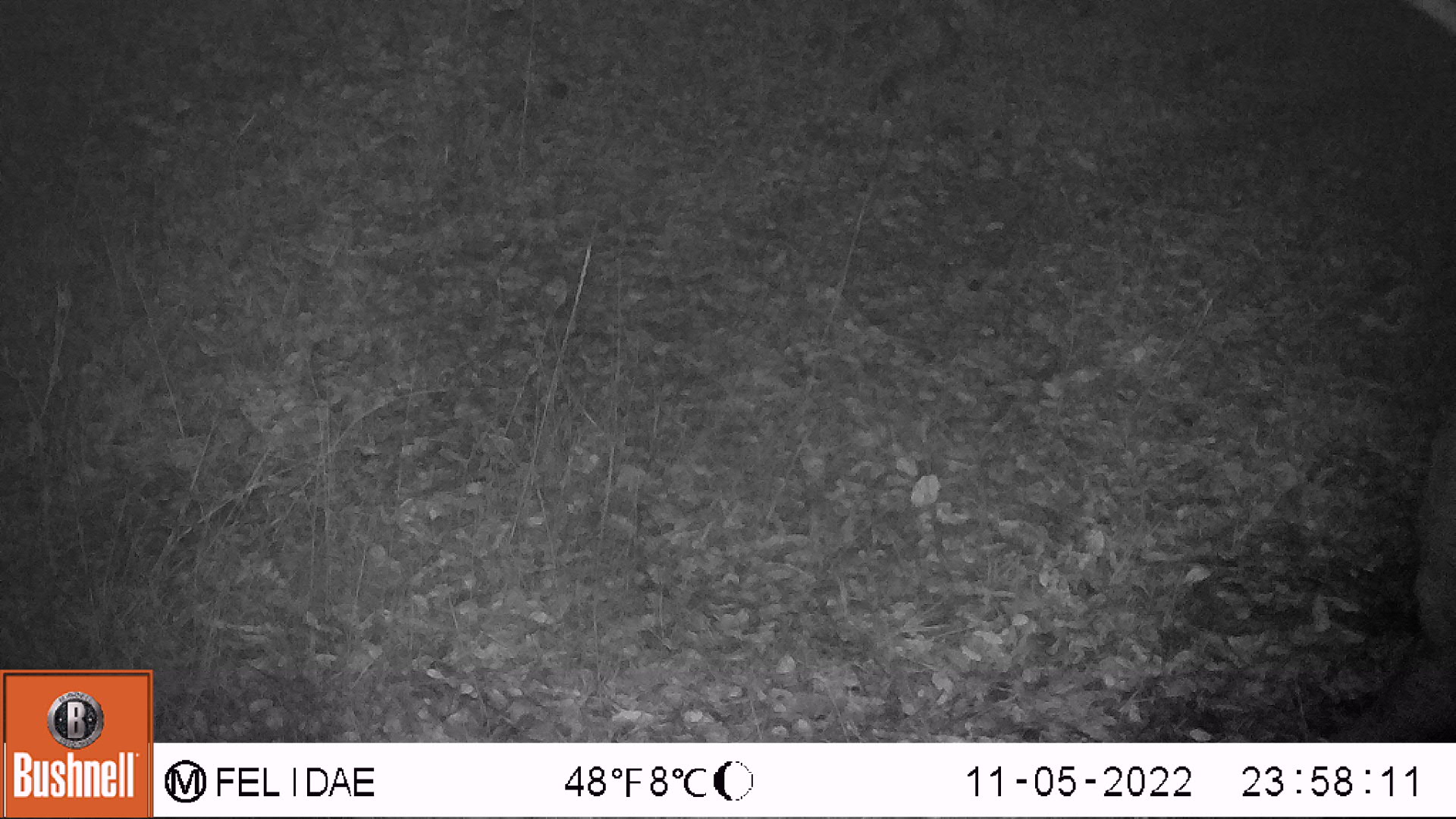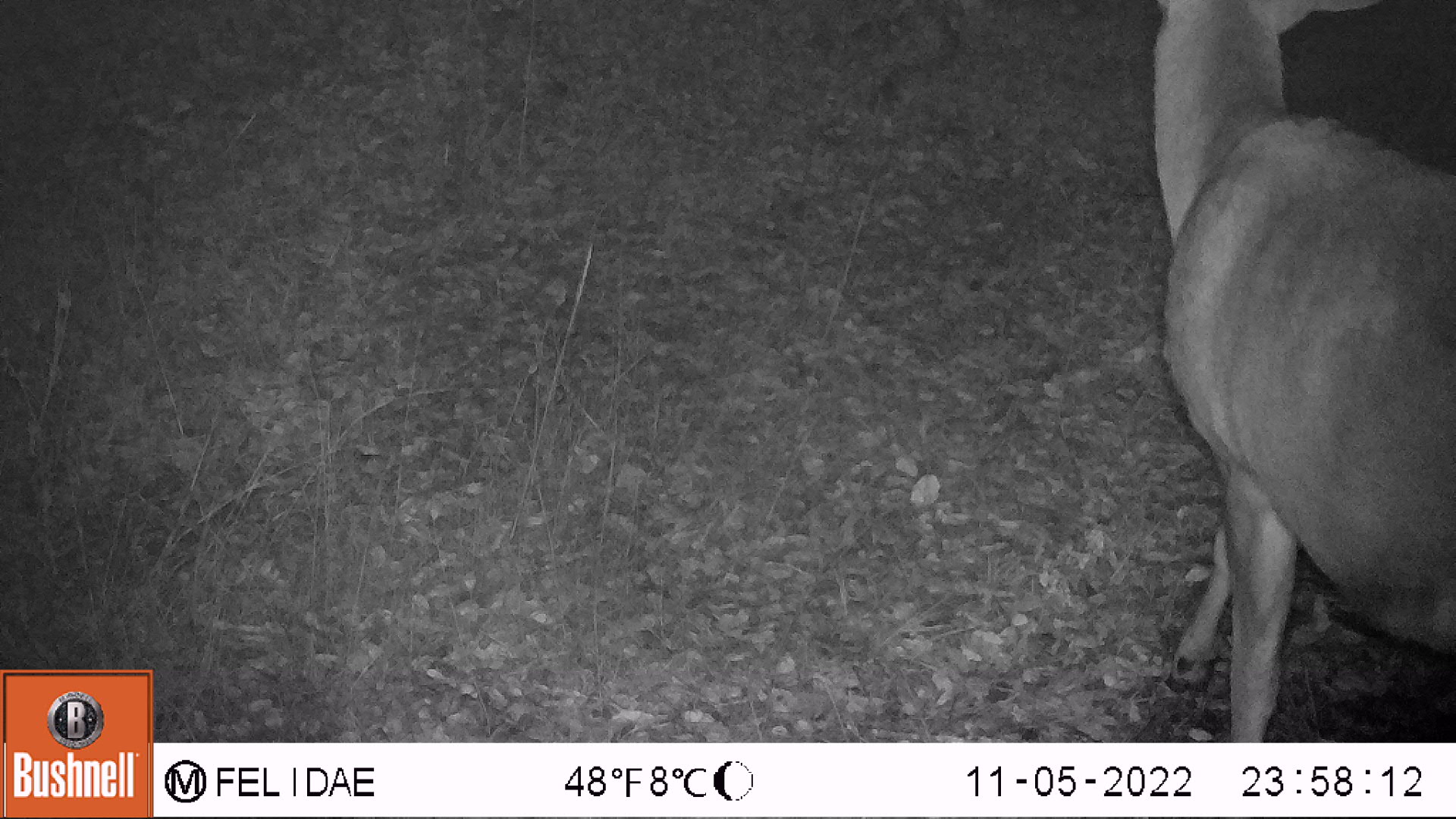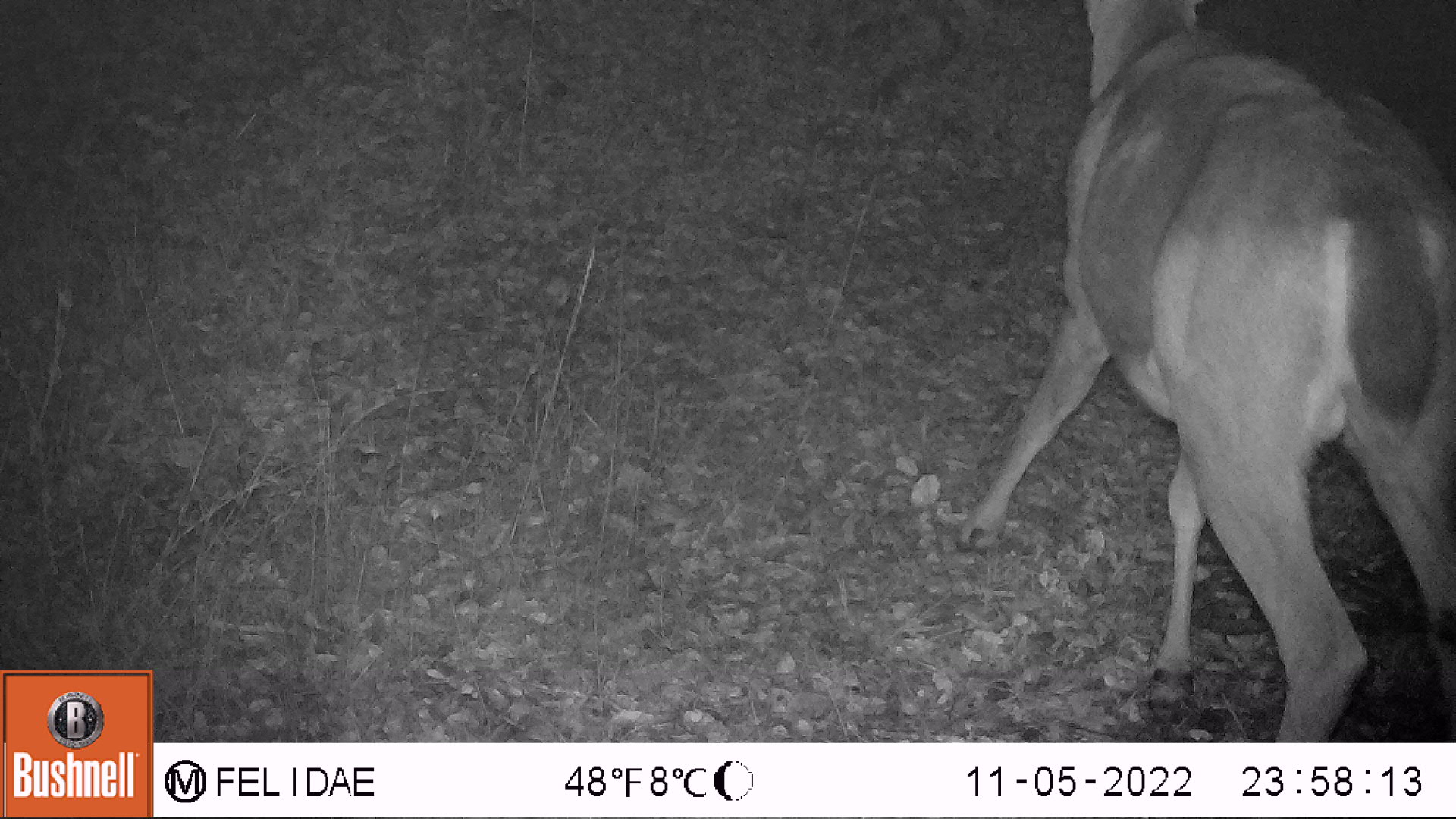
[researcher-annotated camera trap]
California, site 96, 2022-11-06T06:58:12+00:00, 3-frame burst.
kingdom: Animalia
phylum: Chordata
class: Mammalia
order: Artiodactyla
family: Cervidae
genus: Odocoileus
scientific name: Odocoileus hemionus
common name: mule deer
Mule deer (Odocoileus hemionus).